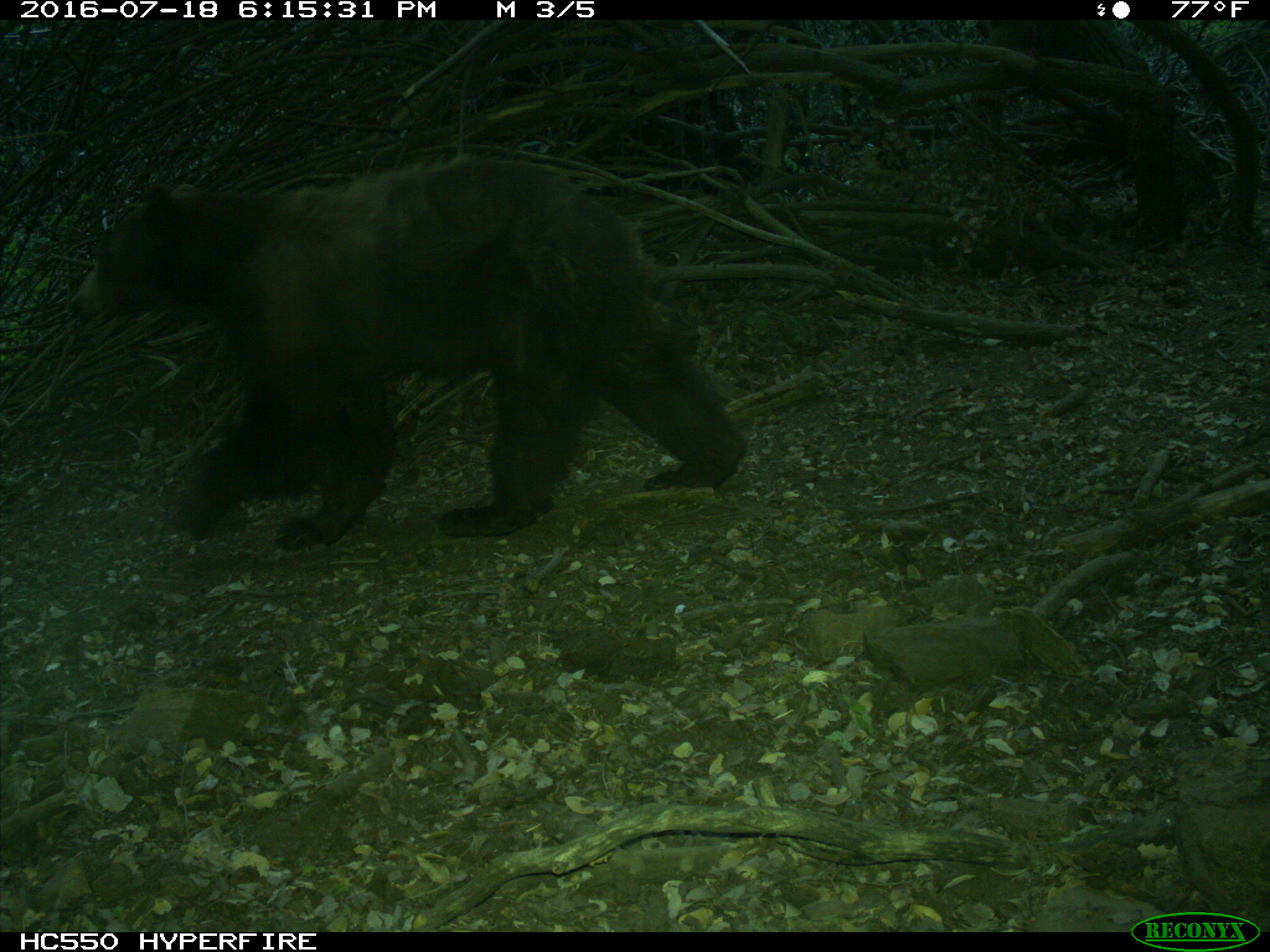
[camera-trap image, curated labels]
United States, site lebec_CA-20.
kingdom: Animalia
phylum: Chordata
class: Mammalia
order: Carnivora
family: Ursidae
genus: Ursus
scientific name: Ursus americanus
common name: american black bear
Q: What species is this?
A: Ursus americanus (american black bear).